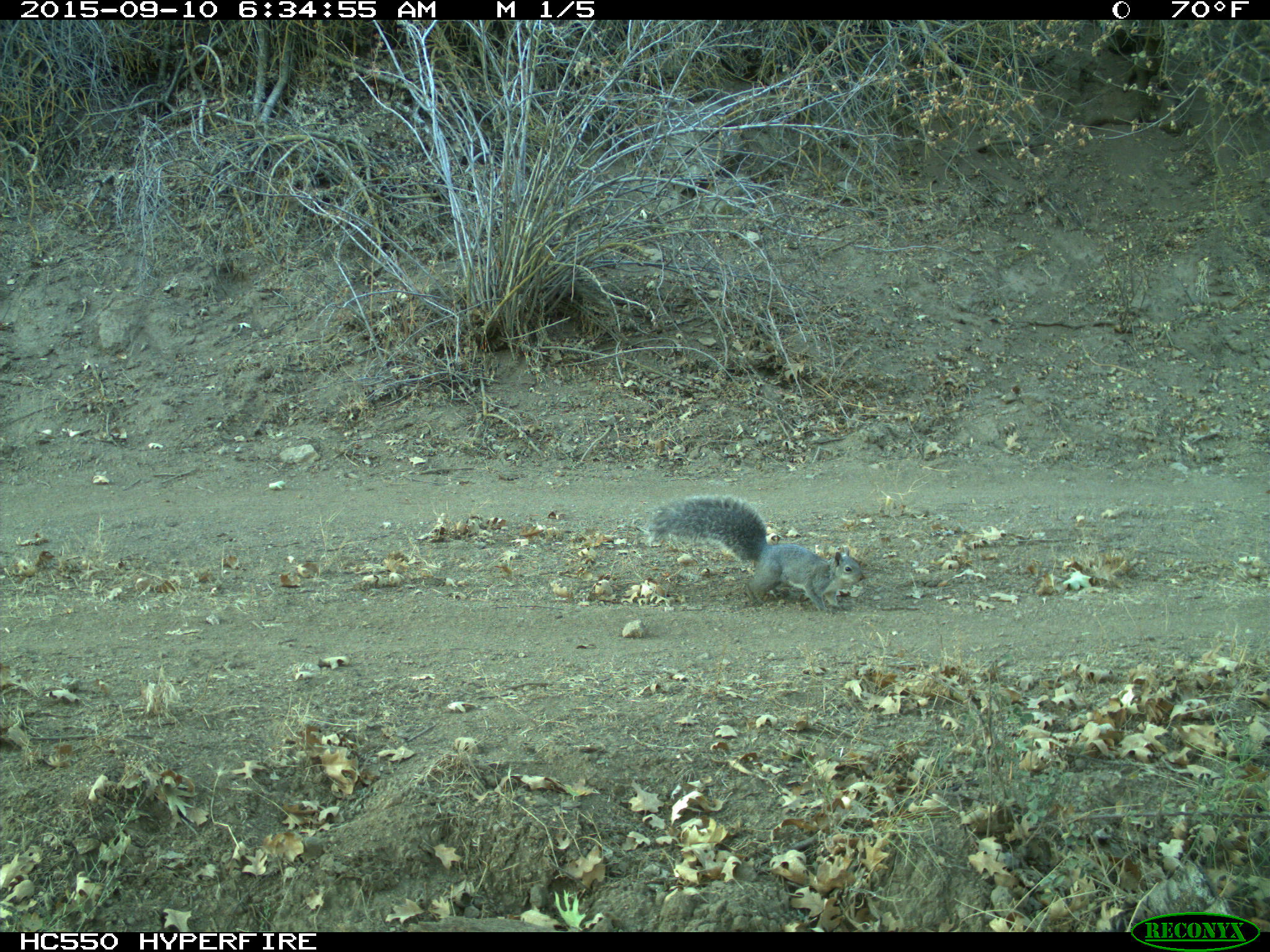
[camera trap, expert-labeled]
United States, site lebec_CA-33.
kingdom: Animalia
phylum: Chordata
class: Mammalia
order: Rodentia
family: Sciuridae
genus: Sciurus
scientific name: Sciurus carolinensis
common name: eastern gray squirrel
Sciurus carolinensis (eastern gray squirrel).